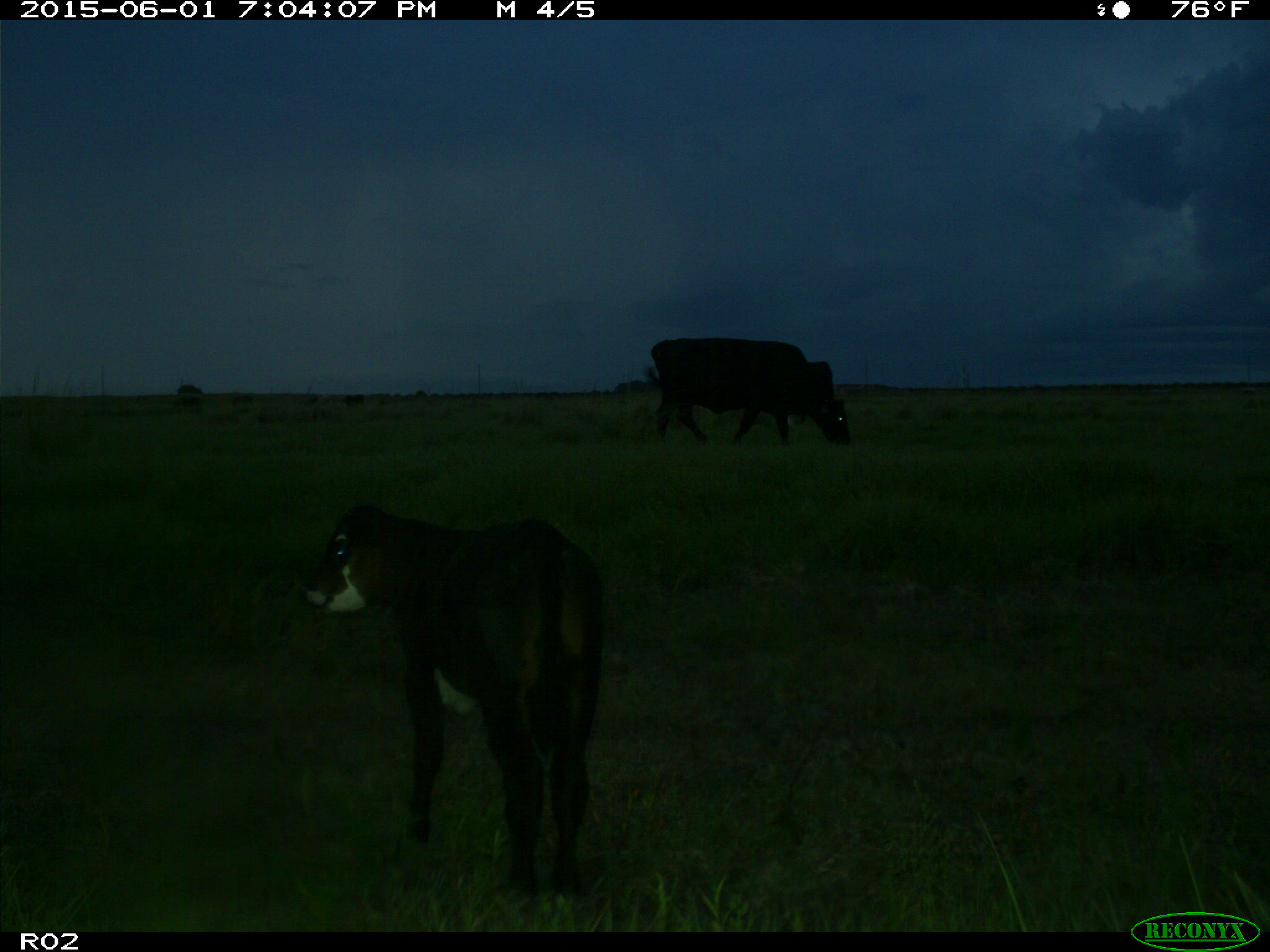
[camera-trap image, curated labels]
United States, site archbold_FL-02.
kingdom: Animalia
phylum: Chordata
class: Mammalia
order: Artiodactyla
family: Bovidae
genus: Bos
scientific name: Bos taurus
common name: domestic cow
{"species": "Bos taurus (domestic cow)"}